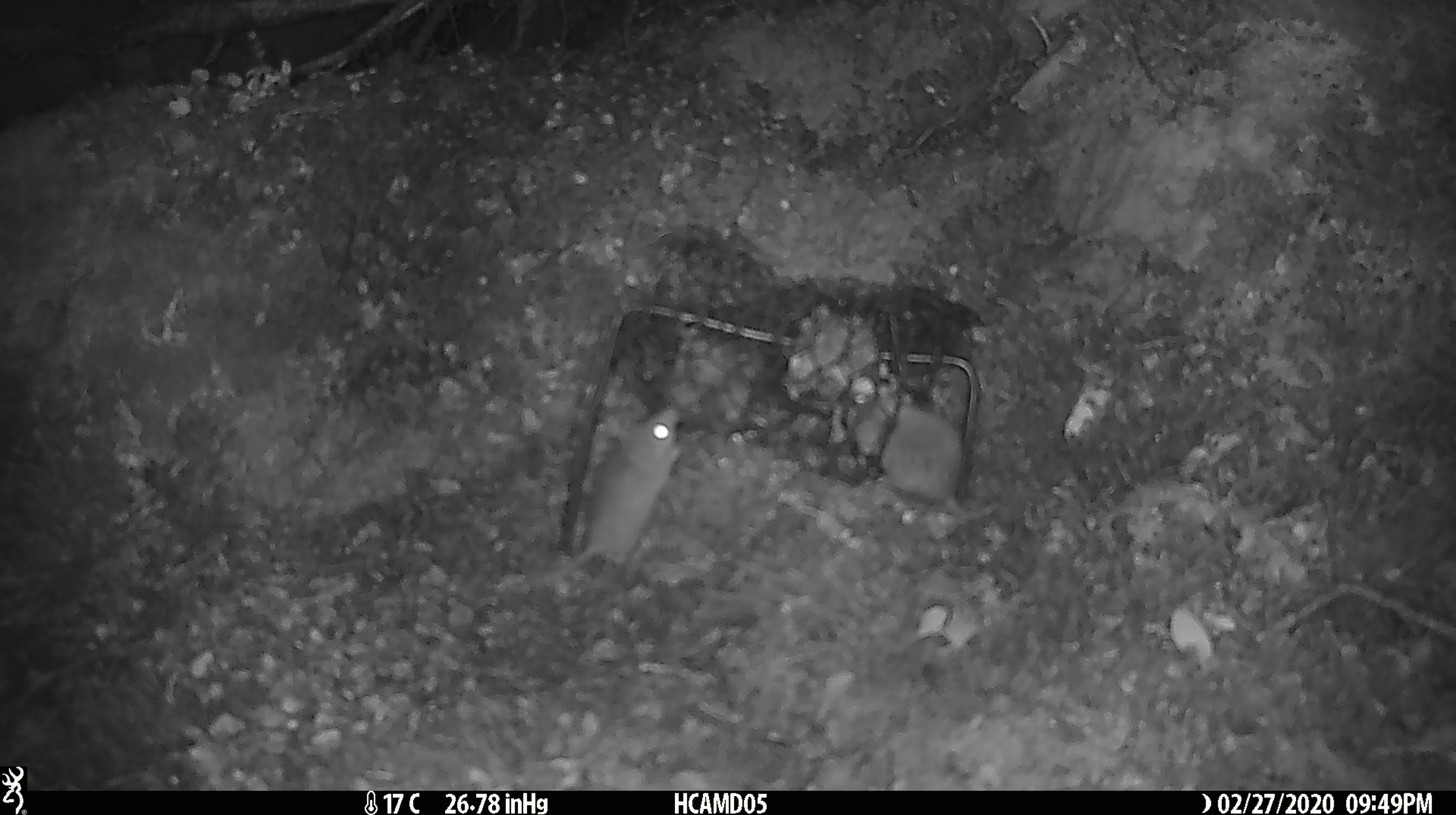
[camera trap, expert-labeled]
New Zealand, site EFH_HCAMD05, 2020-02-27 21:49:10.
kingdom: Animalia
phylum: Chordata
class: Mammalia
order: Rodentia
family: Muridae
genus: Mus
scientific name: Mus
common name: mouse